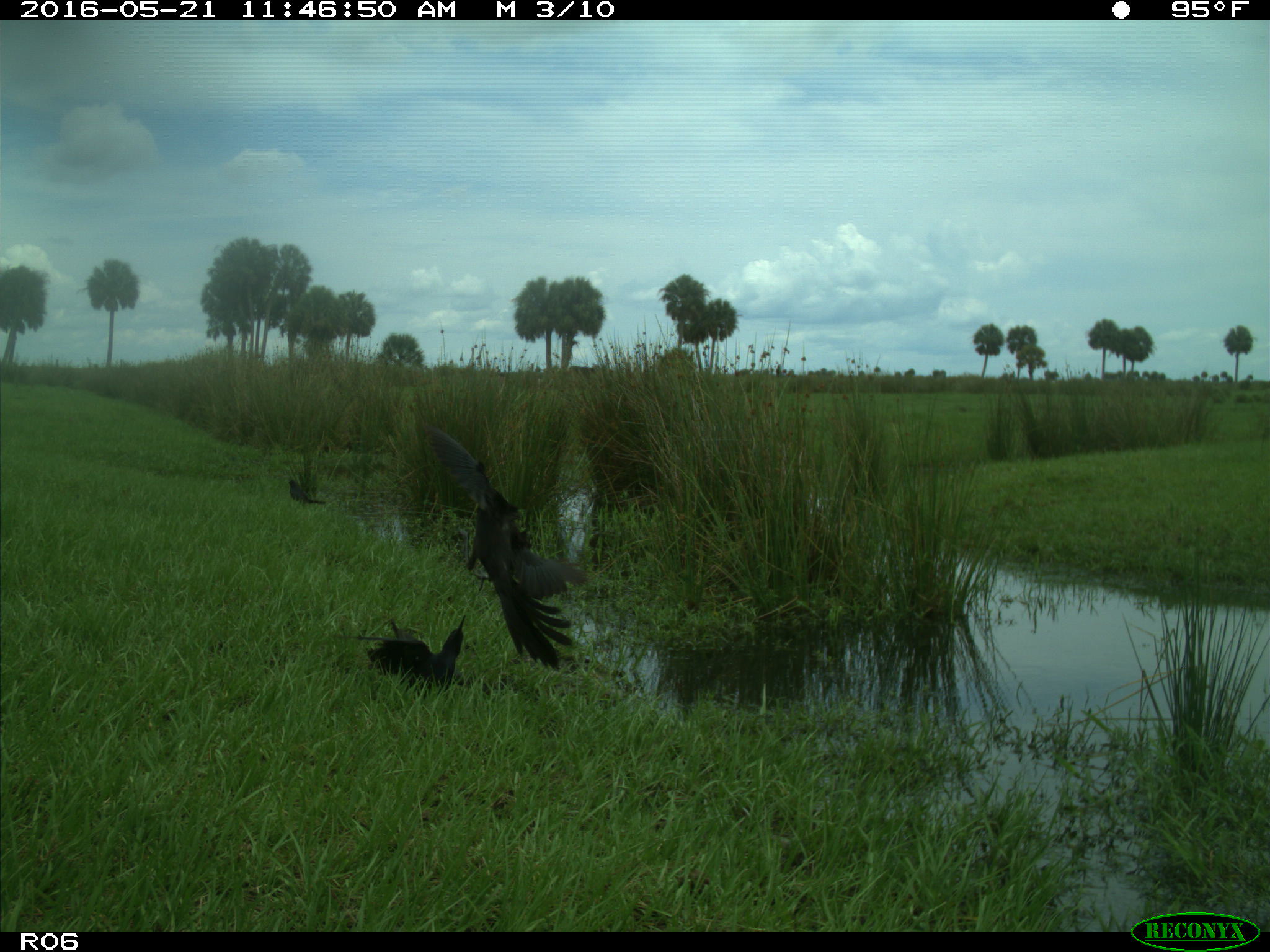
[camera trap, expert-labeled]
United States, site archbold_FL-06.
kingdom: Animalia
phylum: Chordata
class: Aves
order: Passeriformes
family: Corvidae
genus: Corvus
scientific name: Corvus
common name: crows and ravens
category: unidentified corvus